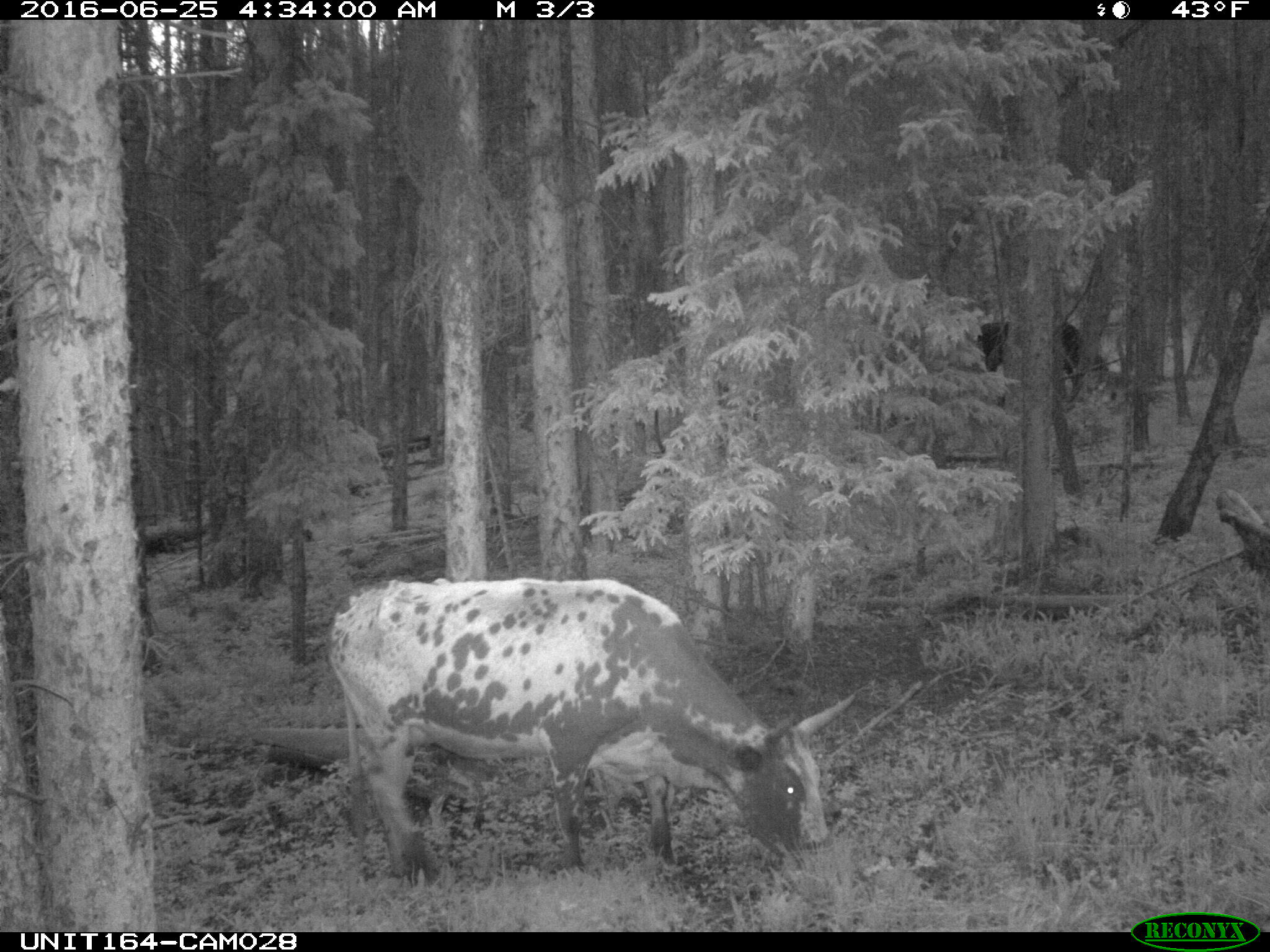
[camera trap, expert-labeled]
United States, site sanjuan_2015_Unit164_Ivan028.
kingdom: Animalia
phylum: Chordata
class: Mammalia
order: Artiodactyla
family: Bovidae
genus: Bos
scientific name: Bos taurus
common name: domestic cow